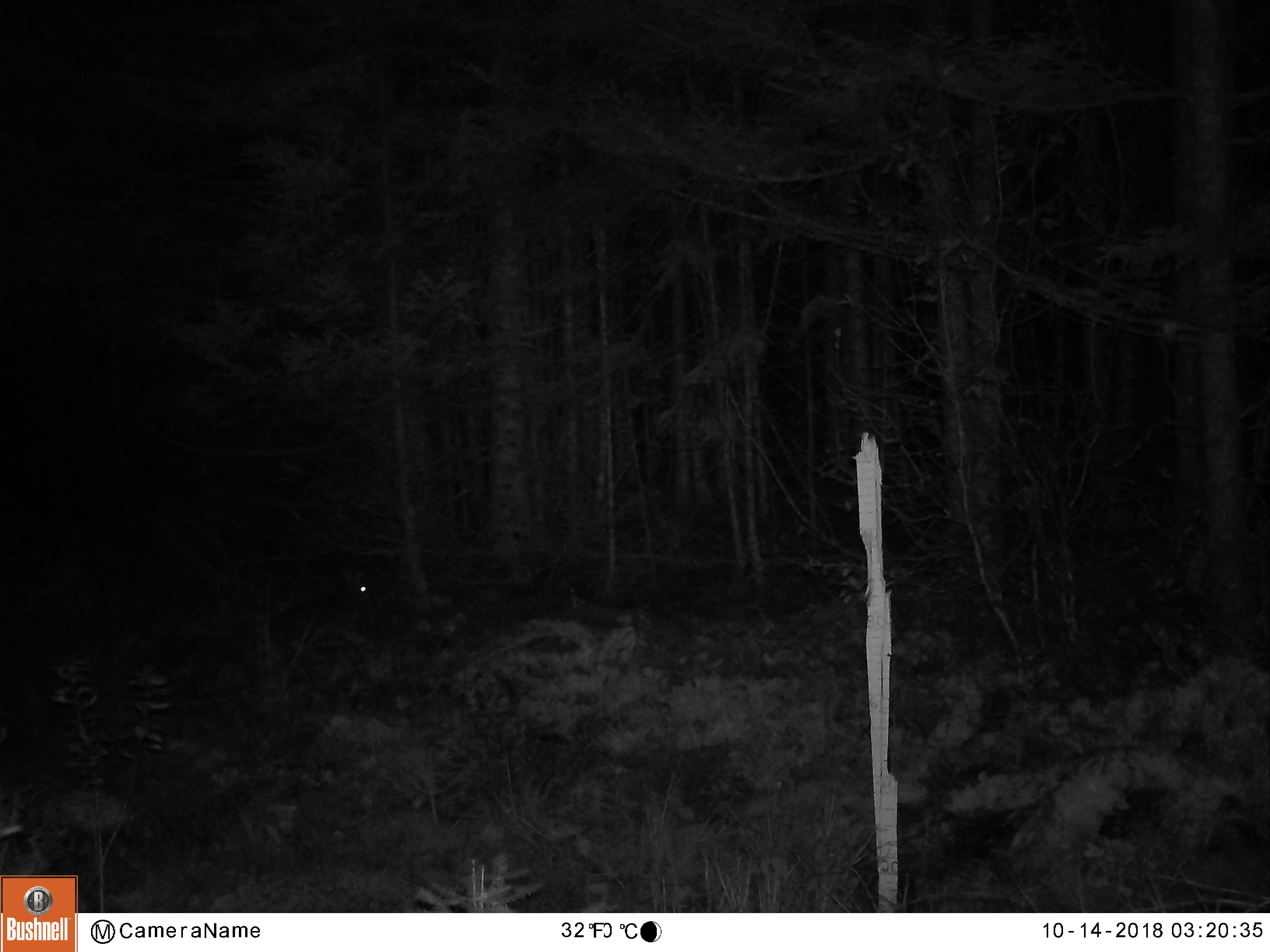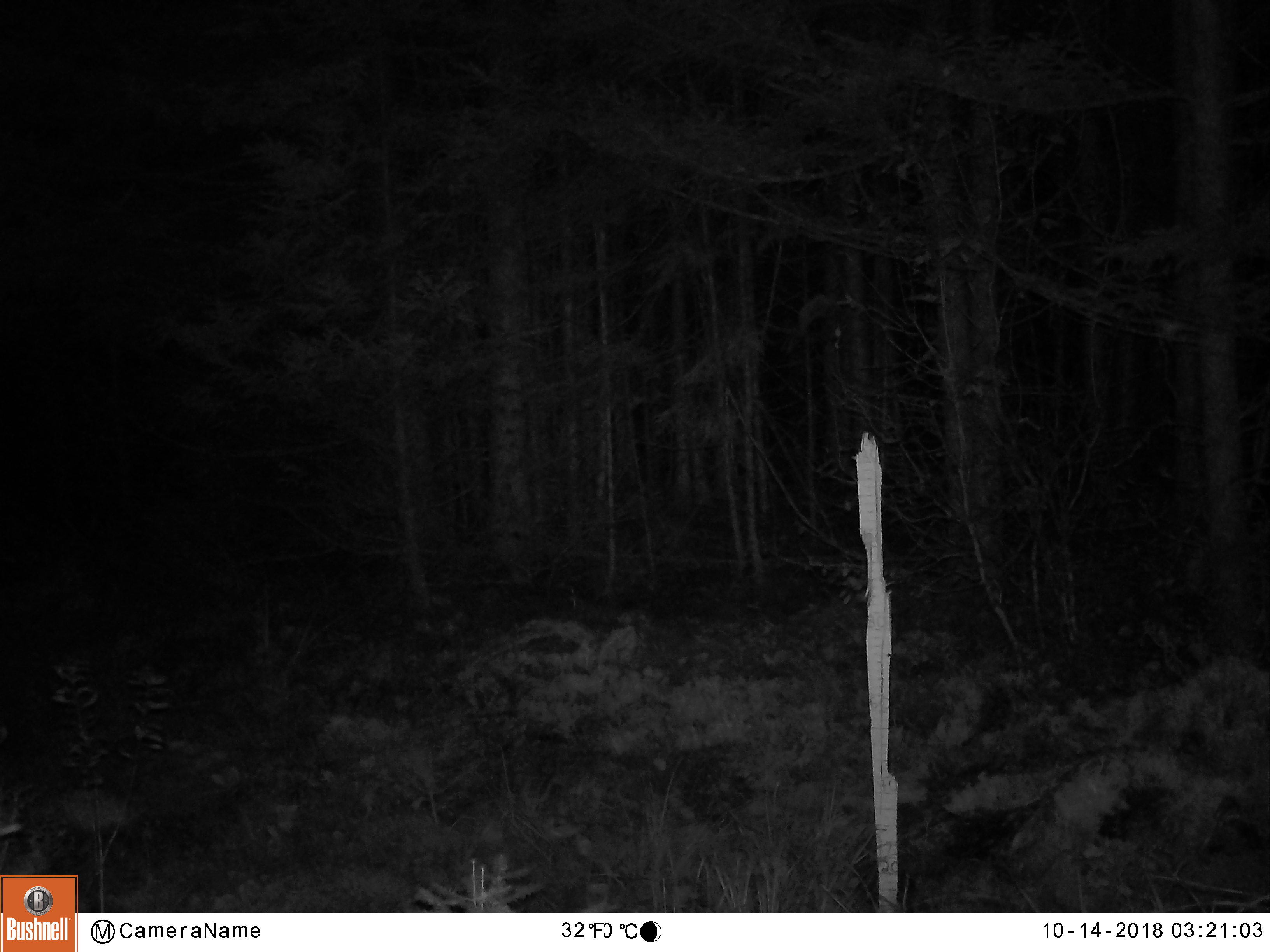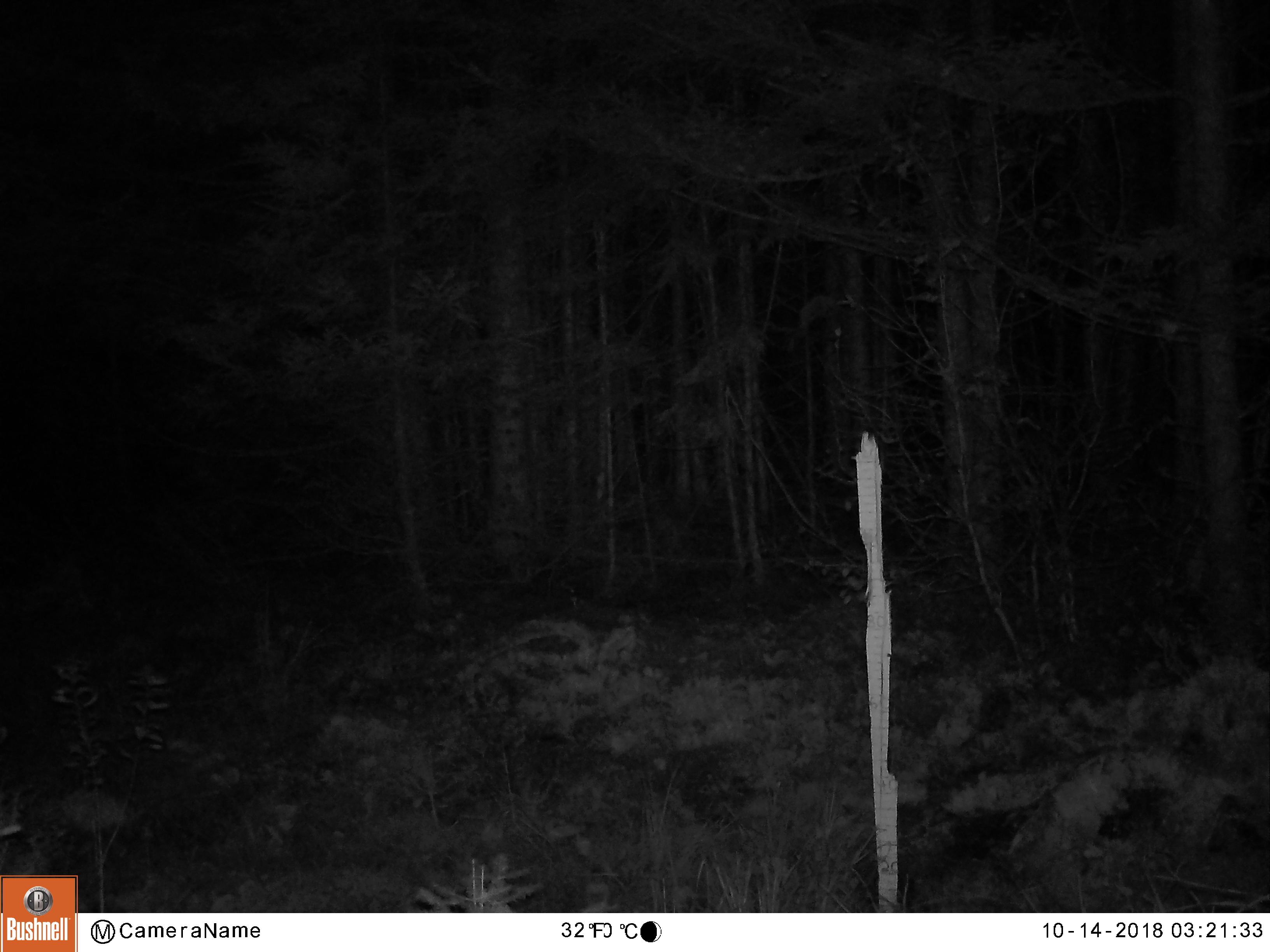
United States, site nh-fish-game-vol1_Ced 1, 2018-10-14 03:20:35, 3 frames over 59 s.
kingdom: Animalia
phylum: Chordata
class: Mammalia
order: Lagomorpha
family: Leporidae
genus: Lepus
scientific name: Lepus americanus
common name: snowshoe hare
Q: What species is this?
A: Snowshoe hare (Lepus americanus).